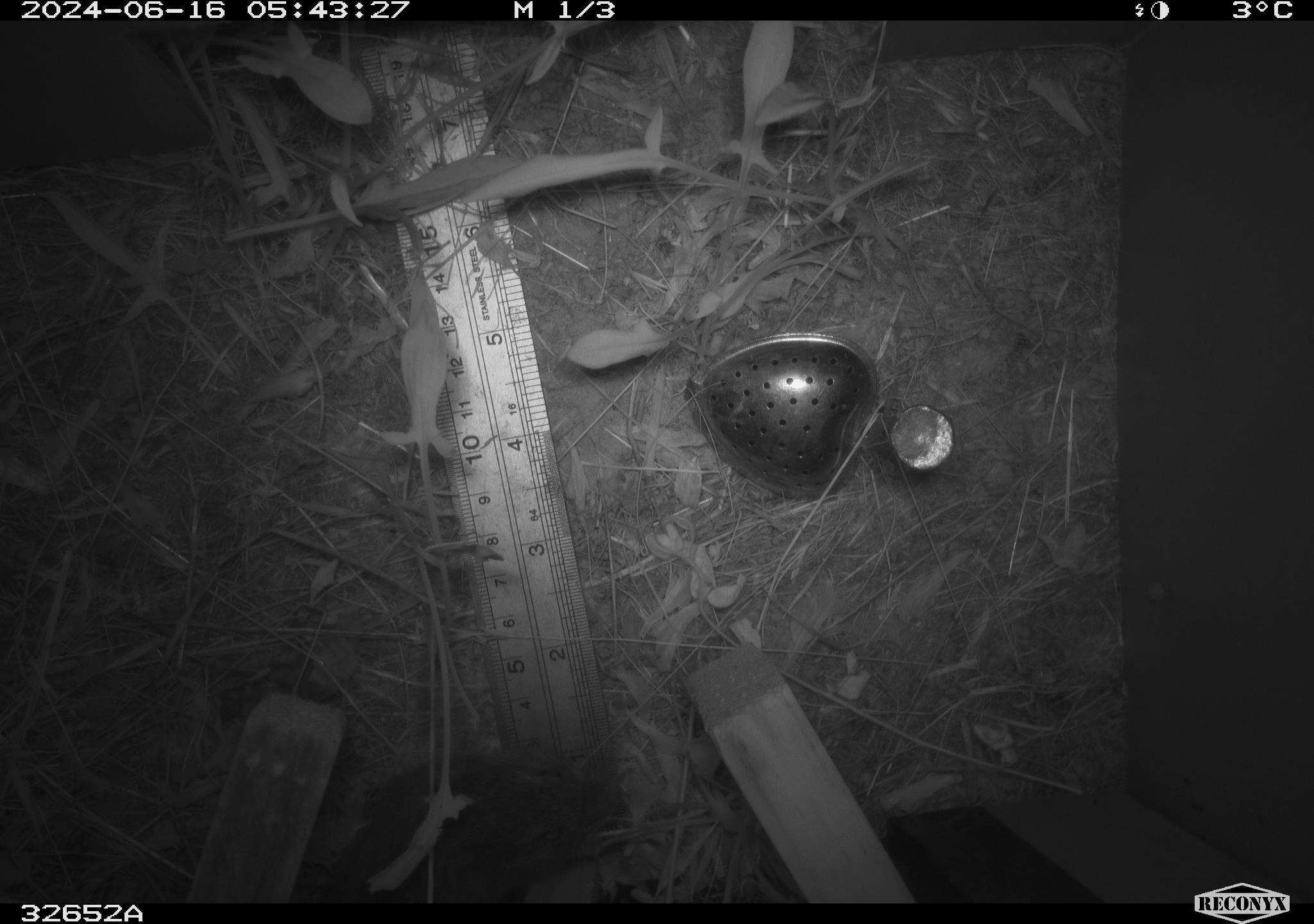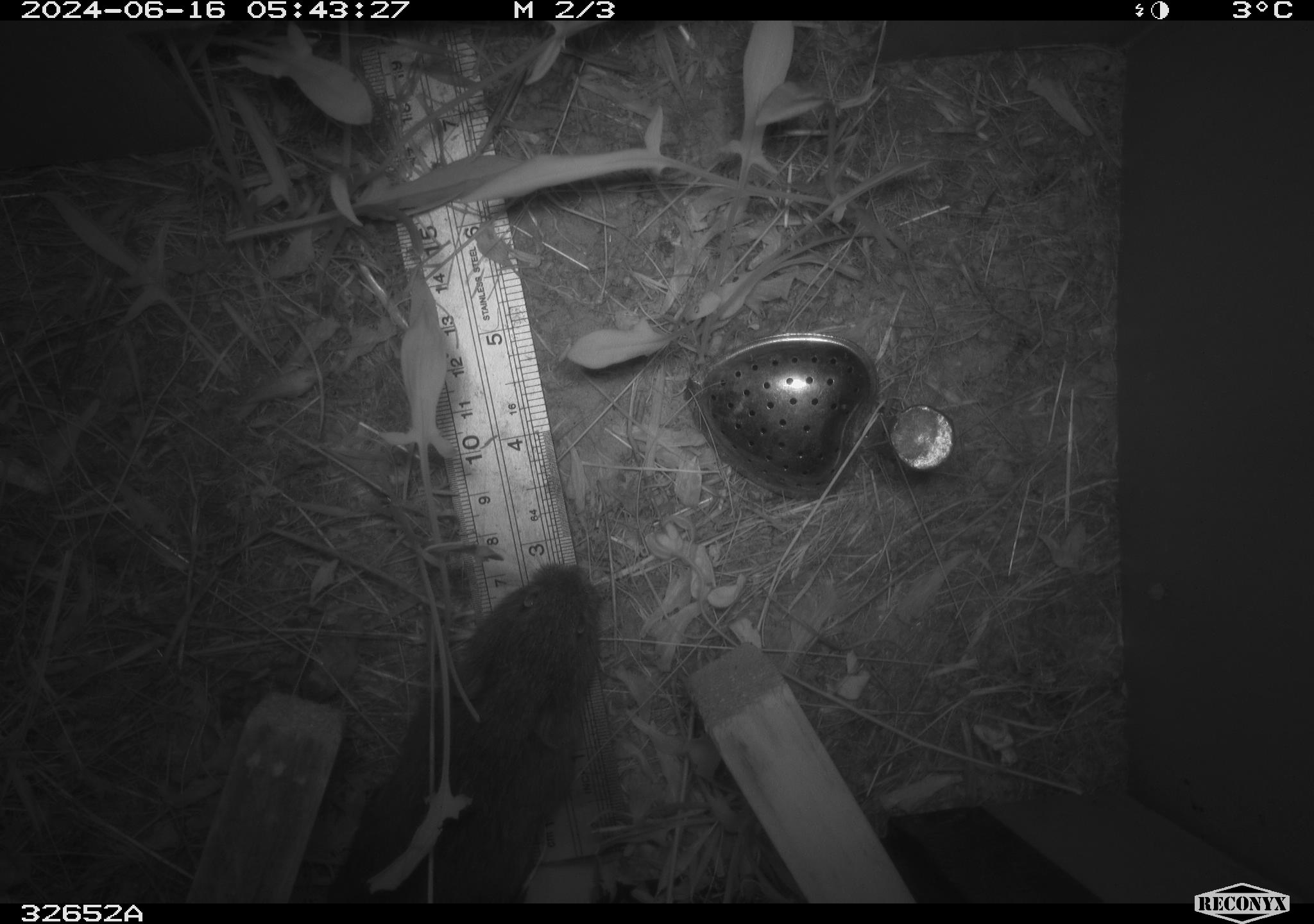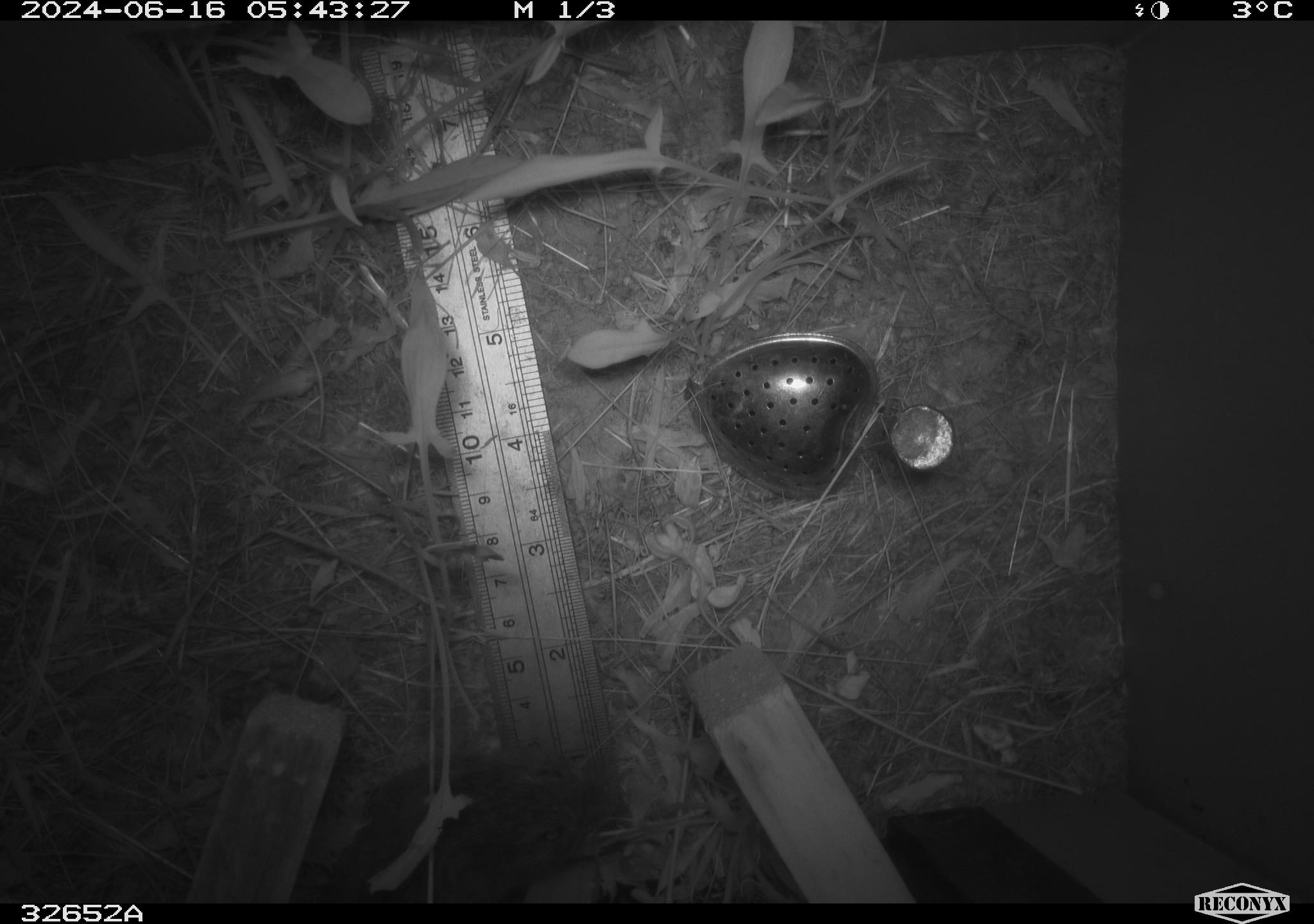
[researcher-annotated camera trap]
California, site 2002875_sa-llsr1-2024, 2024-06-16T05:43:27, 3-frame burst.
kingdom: Animalia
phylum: Chordata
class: Mammalia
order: Rodentia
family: Cricetidae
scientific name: Arvicolinae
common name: voles, lemmings, and muskrats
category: arvicolinae subfamily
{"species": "arvicolinae subfamily (voles, lemmings, and muskrats) (Arvicolinae)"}